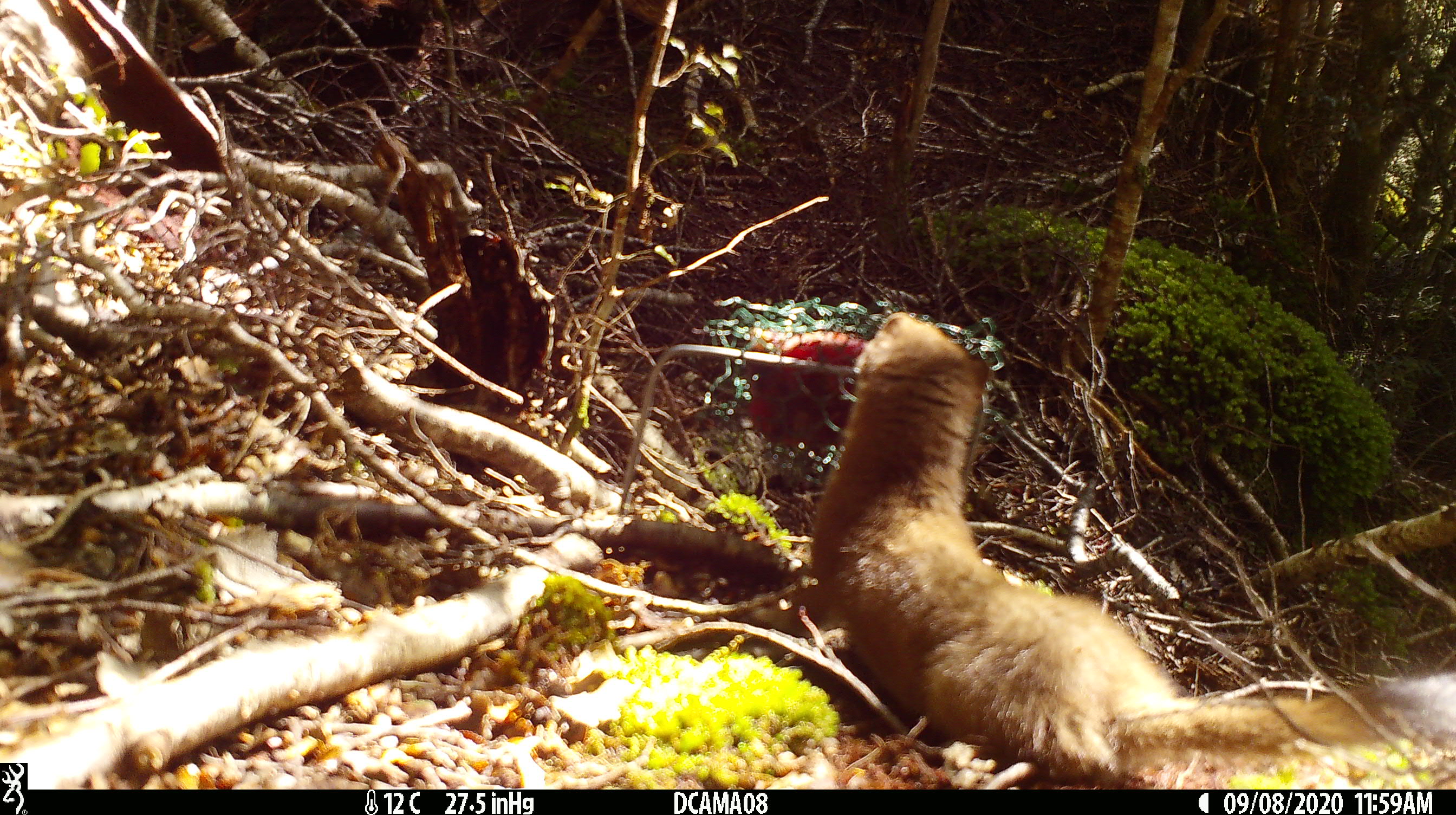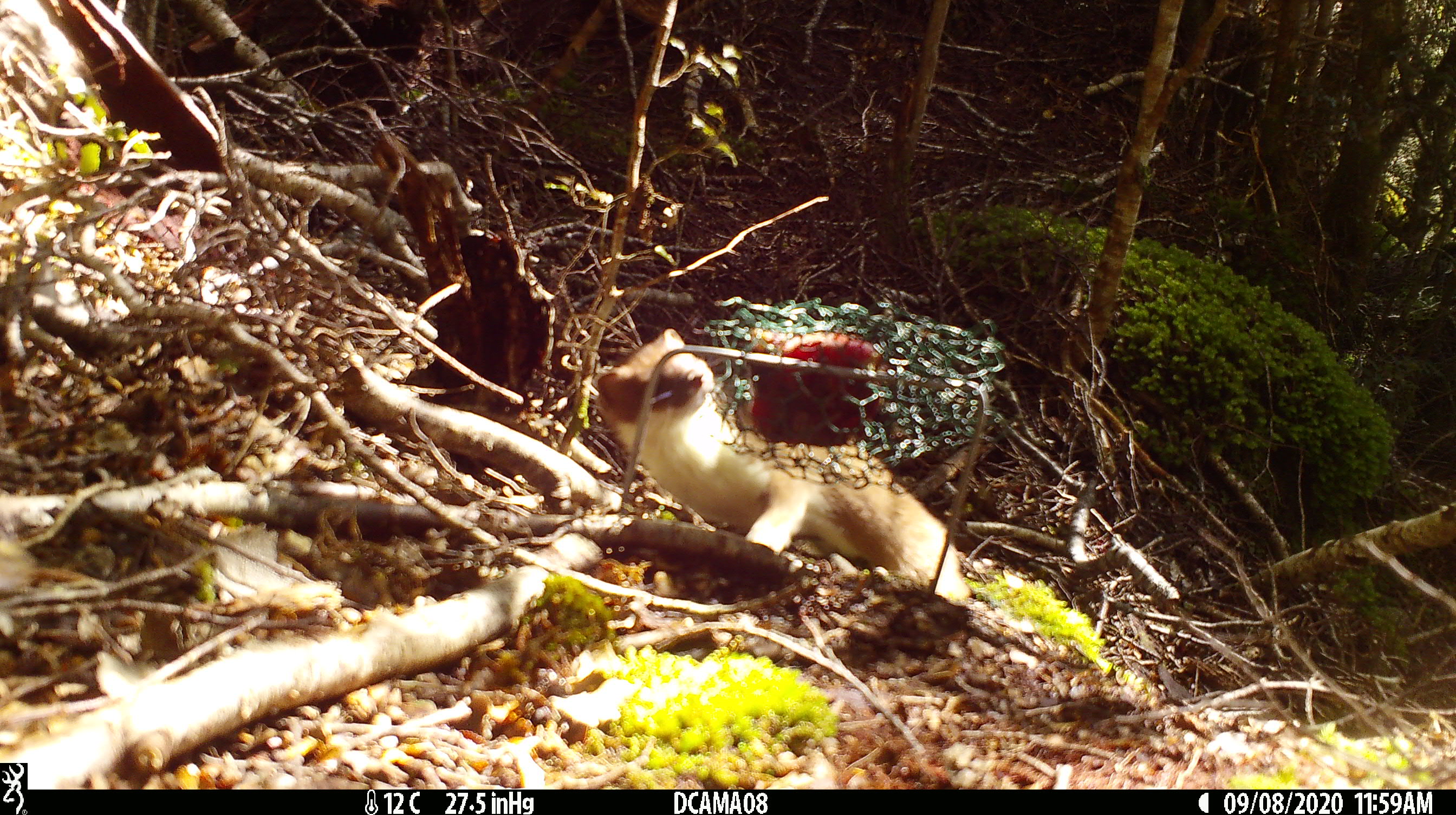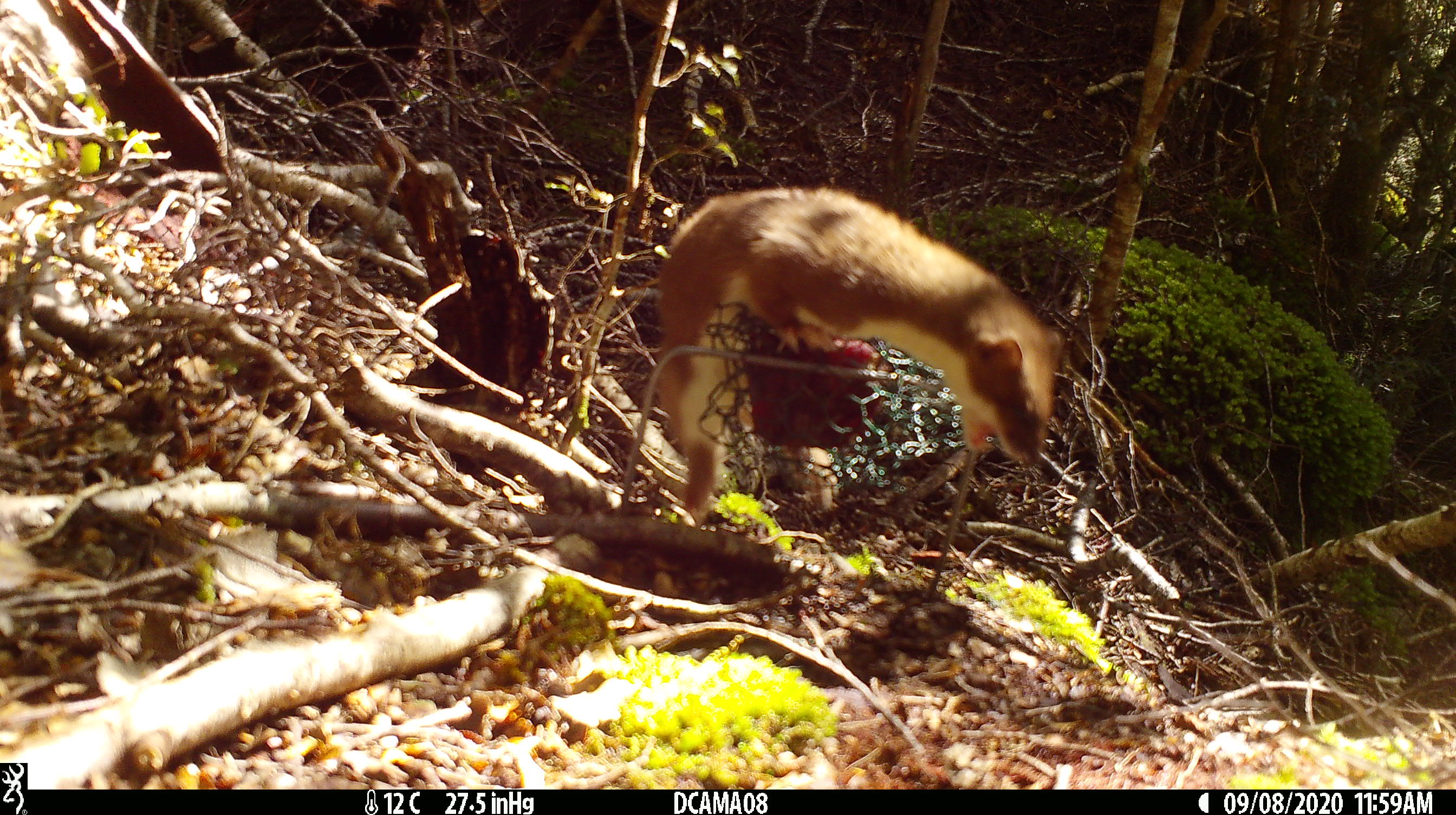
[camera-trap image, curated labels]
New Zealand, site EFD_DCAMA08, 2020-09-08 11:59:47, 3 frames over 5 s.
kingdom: Animalia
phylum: Chordata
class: Mammalia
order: Carnivora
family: Mustelidae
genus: Mustela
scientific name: Mustela erminea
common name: stoat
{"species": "stoat (Mustela erminea)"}